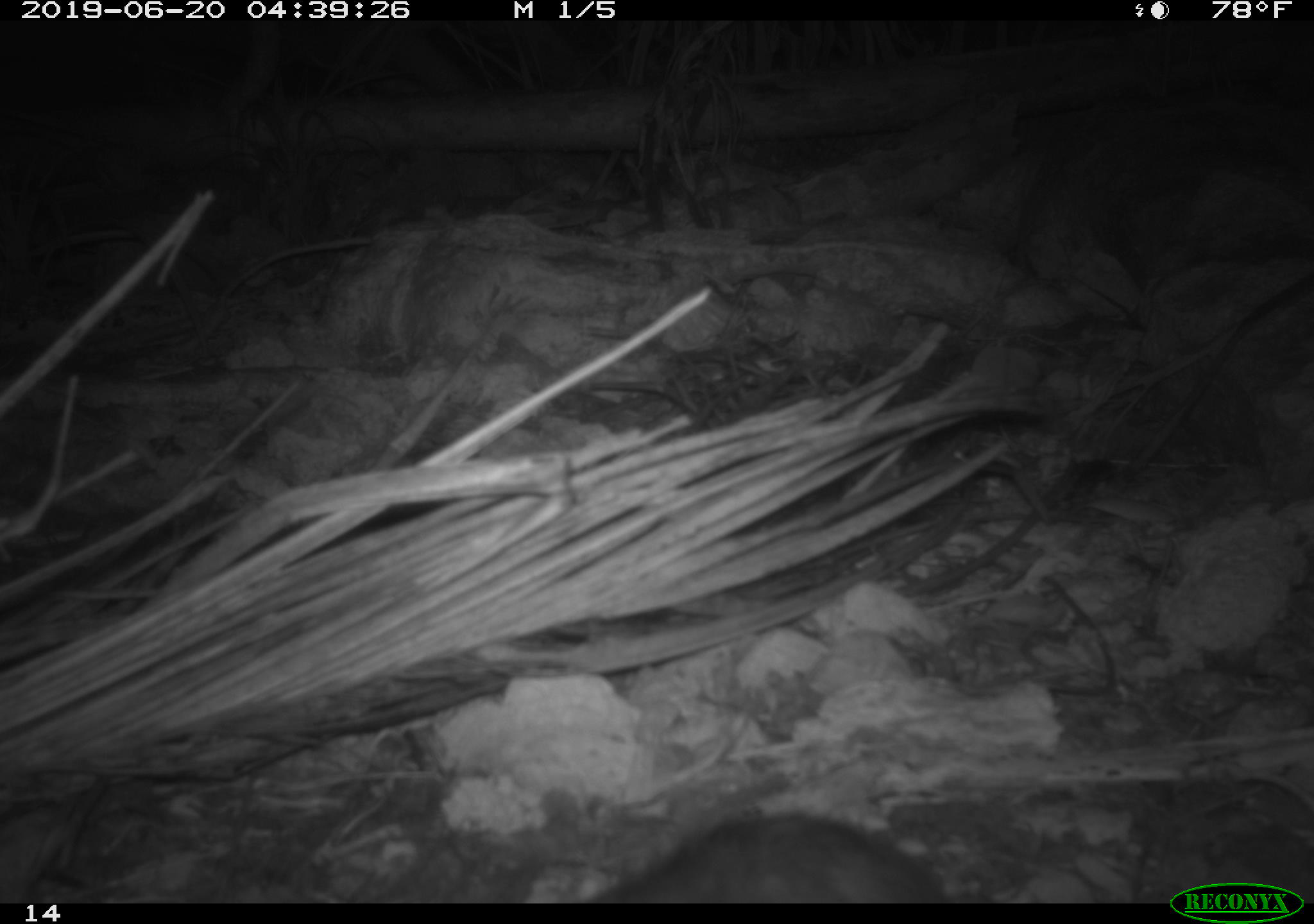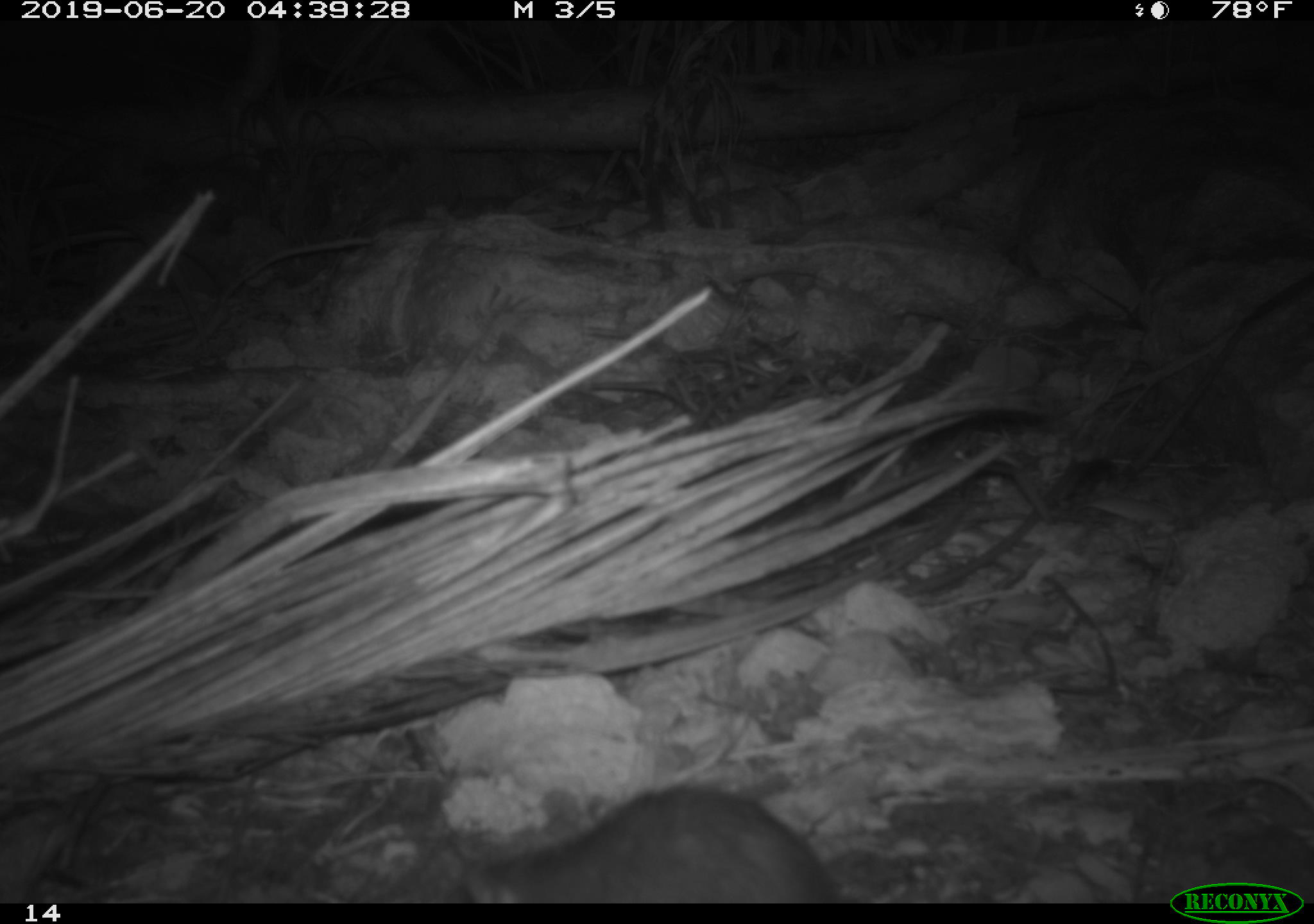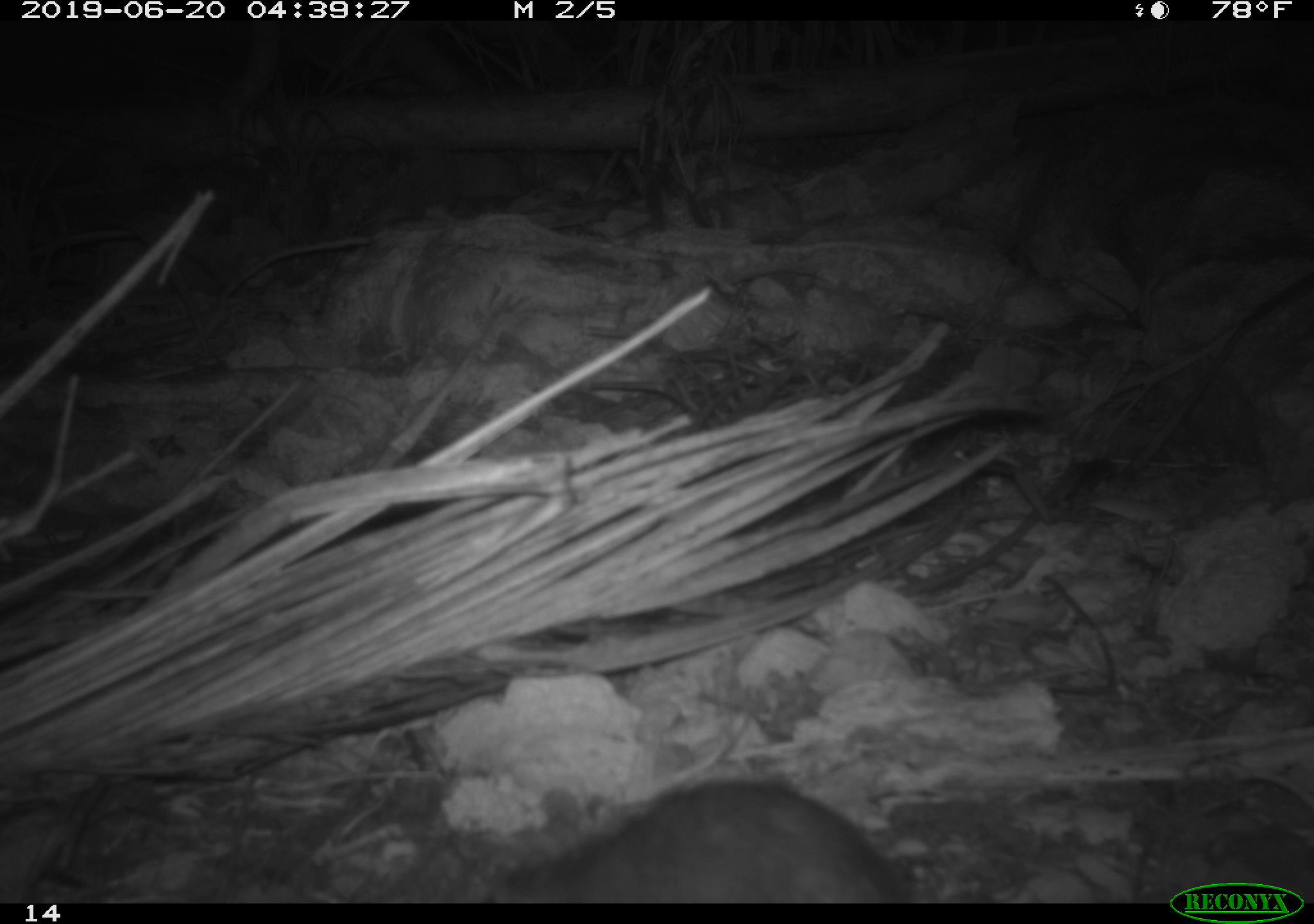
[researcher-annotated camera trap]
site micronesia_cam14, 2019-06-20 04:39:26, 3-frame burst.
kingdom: Animalia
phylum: Chordata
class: Mammalia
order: Rodentia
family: Muridae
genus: Rattus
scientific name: Rattus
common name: rat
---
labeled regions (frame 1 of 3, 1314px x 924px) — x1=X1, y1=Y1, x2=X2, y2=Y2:
rat: x1=581, y1=812, x2=950, y2=902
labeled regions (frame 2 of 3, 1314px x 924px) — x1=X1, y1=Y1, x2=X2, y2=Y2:
rat: x1=450, y1=785, x2=837, y2=902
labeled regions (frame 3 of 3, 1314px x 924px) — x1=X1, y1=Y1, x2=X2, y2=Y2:
rat: x1=485, y1=778, x2=915, y2=903